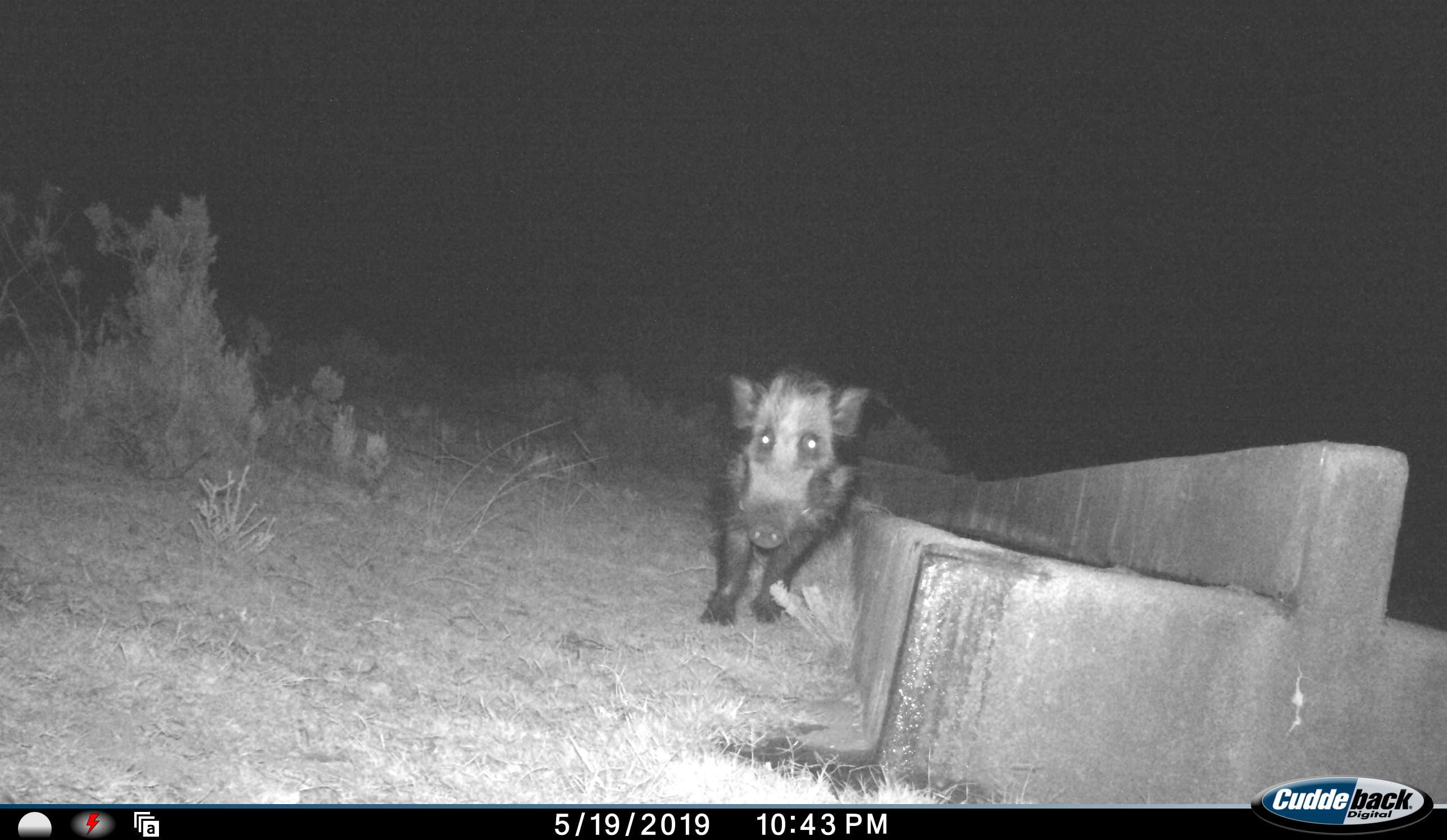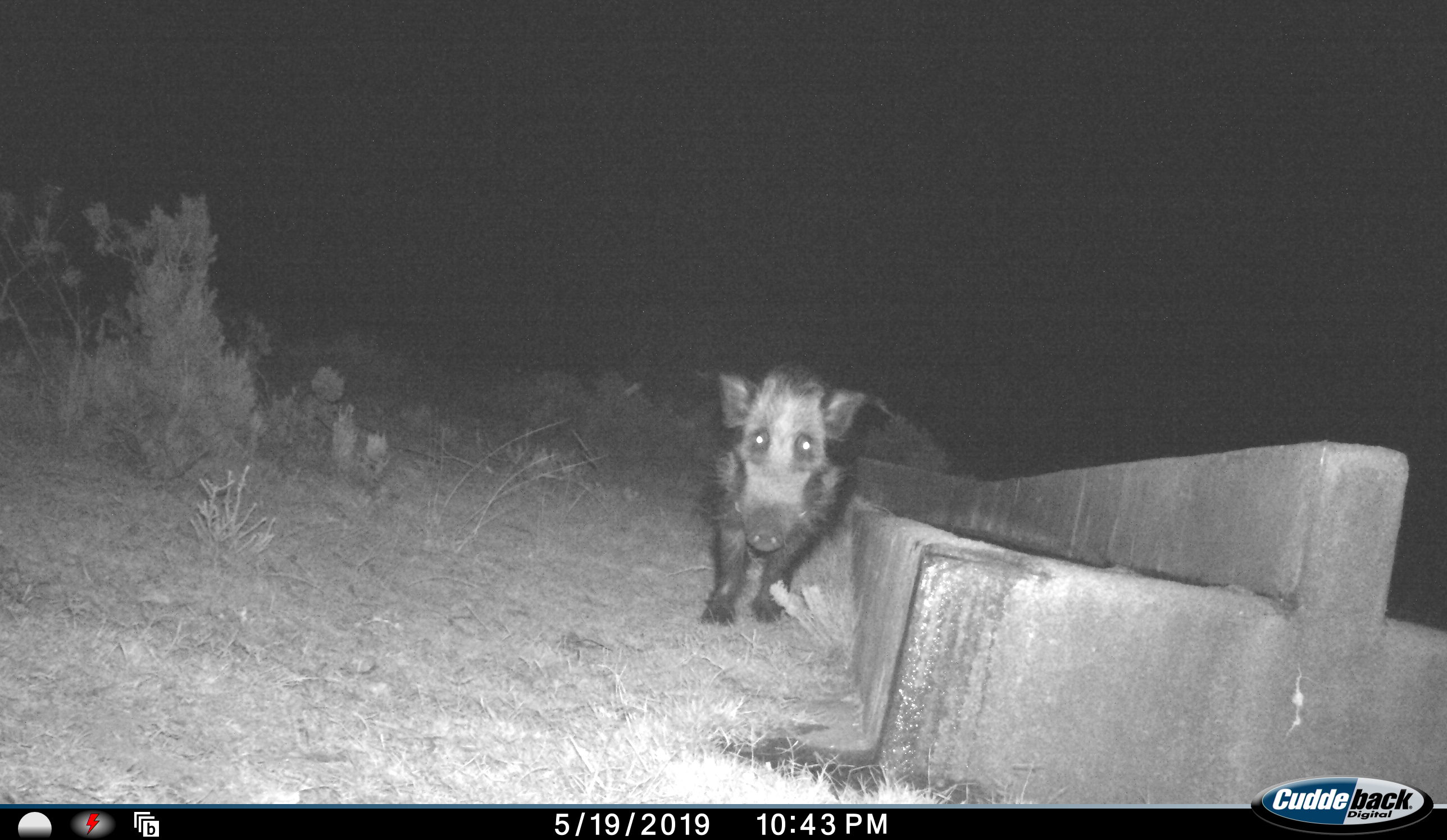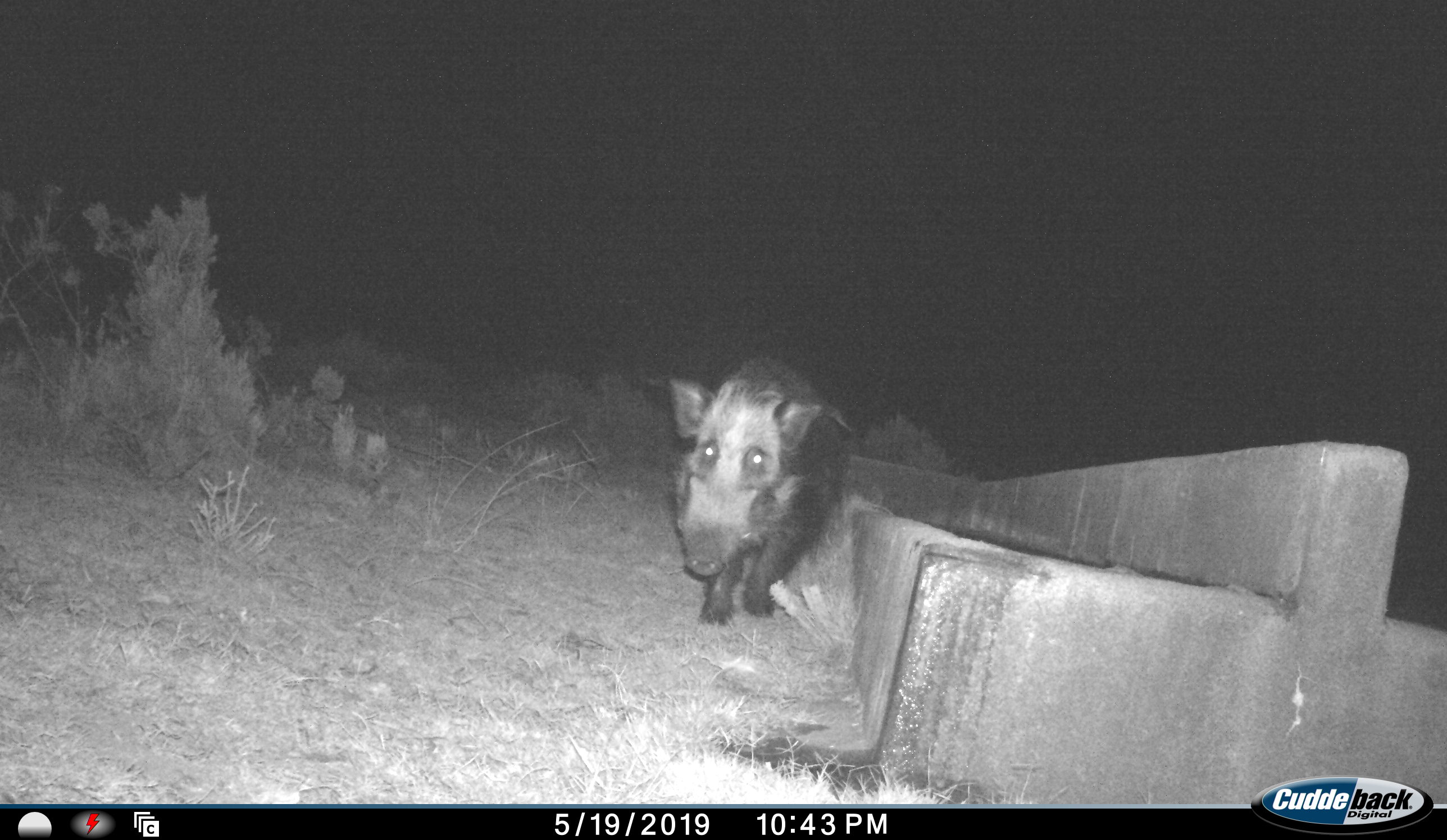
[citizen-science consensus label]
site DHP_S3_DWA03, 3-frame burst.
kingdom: Animalia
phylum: Chordata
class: Mammalia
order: Artiodactyla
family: Suidae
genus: Potamochoerus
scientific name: Potamochoerus larvatus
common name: bushpig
Bushpig (Potamochoerus larvatus), count 1. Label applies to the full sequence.